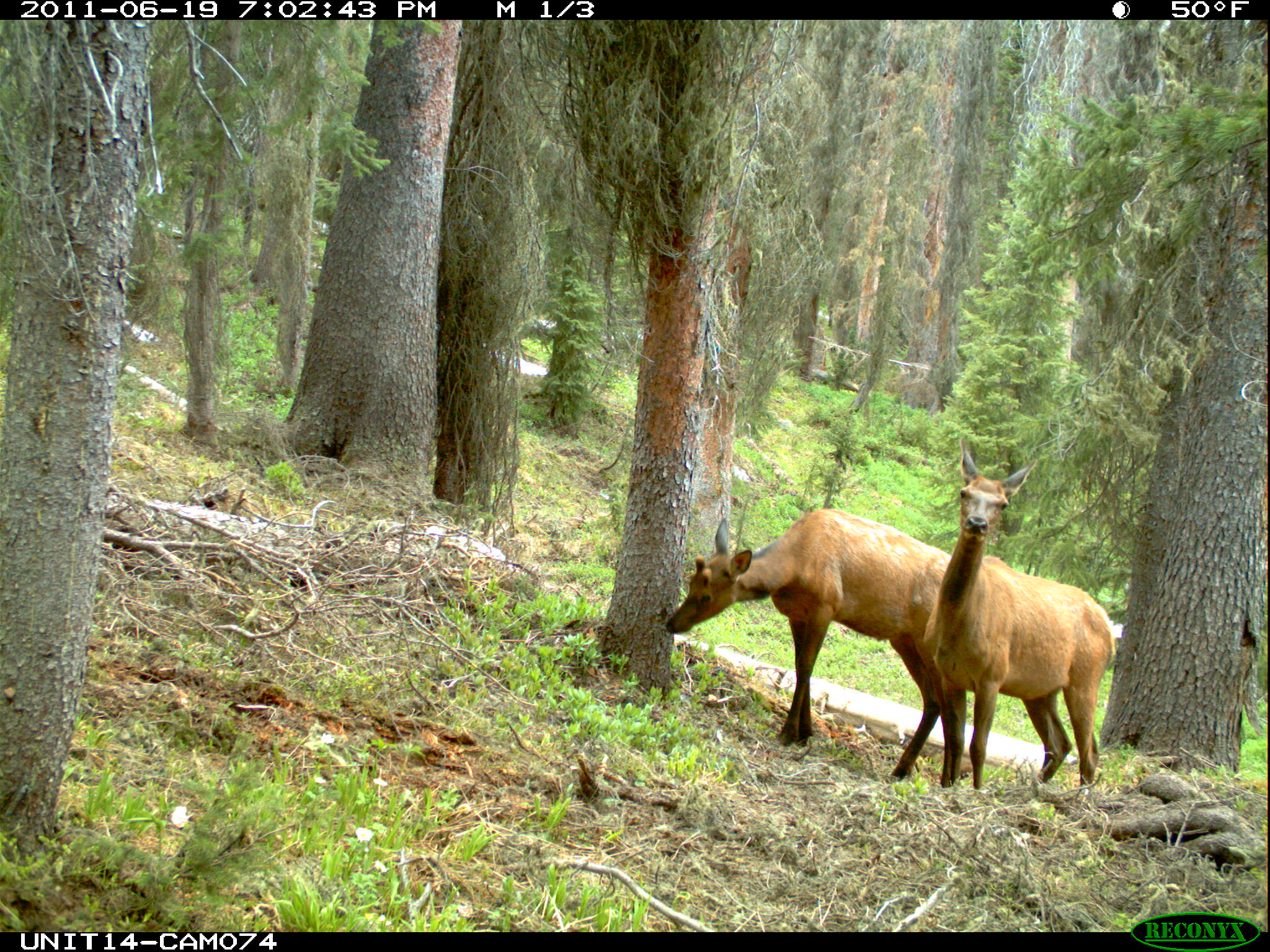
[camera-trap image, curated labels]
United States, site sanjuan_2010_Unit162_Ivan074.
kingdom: Animalia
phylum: Chordata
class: Mammalia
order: Artiodactyla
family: Cervidae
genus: Cervus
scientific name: Cervus elaphus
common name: red deer